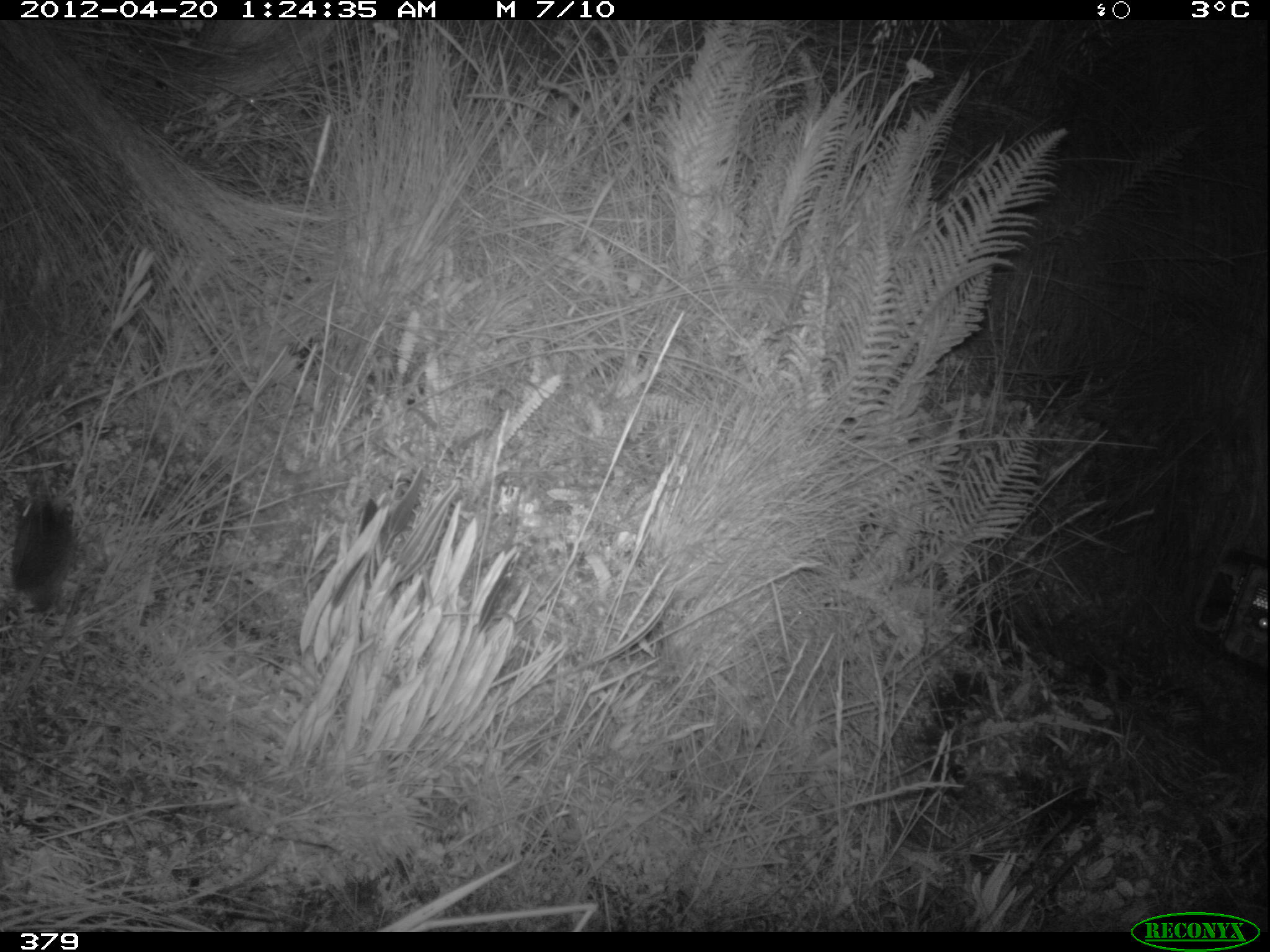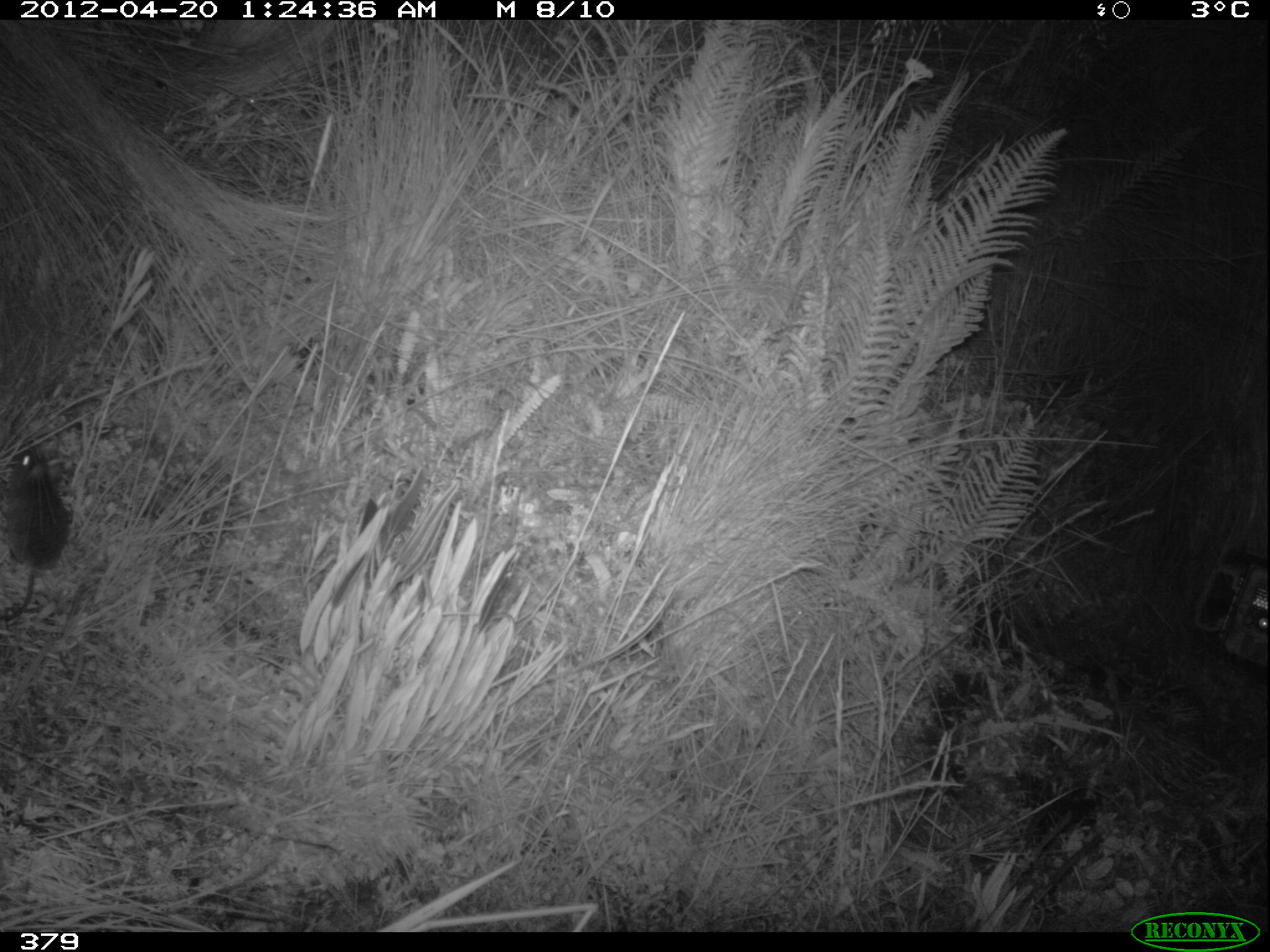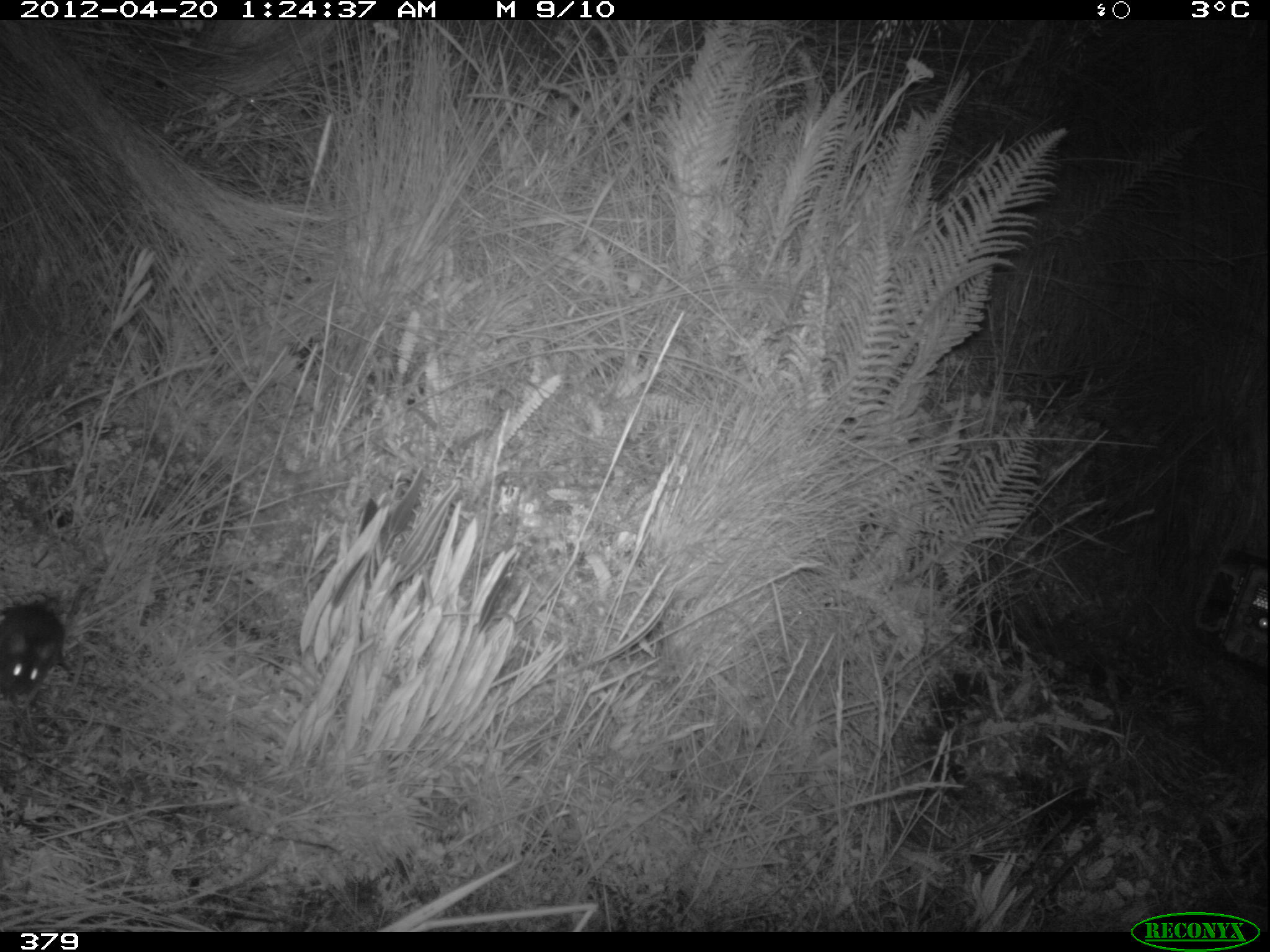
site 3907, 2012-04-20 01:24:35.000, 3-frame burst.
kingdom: Animalia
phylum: Chordata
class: Mammalia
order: Rodentia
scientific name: Rodentia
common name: rodents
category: unknown rodent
Unknown rodent (rodents) (Rodentia).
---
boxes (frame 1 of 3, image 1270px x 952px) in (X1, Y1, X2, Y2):
unknown rodent: (7, 485, 80, 622)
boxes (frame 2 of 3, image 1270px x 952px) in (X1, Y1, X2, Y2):
unknown rodent: (1, 443, 74, 622)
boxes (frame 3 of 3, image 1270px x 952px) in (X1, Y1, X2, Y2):
unknown rodent: (0, 596, 73, 702)